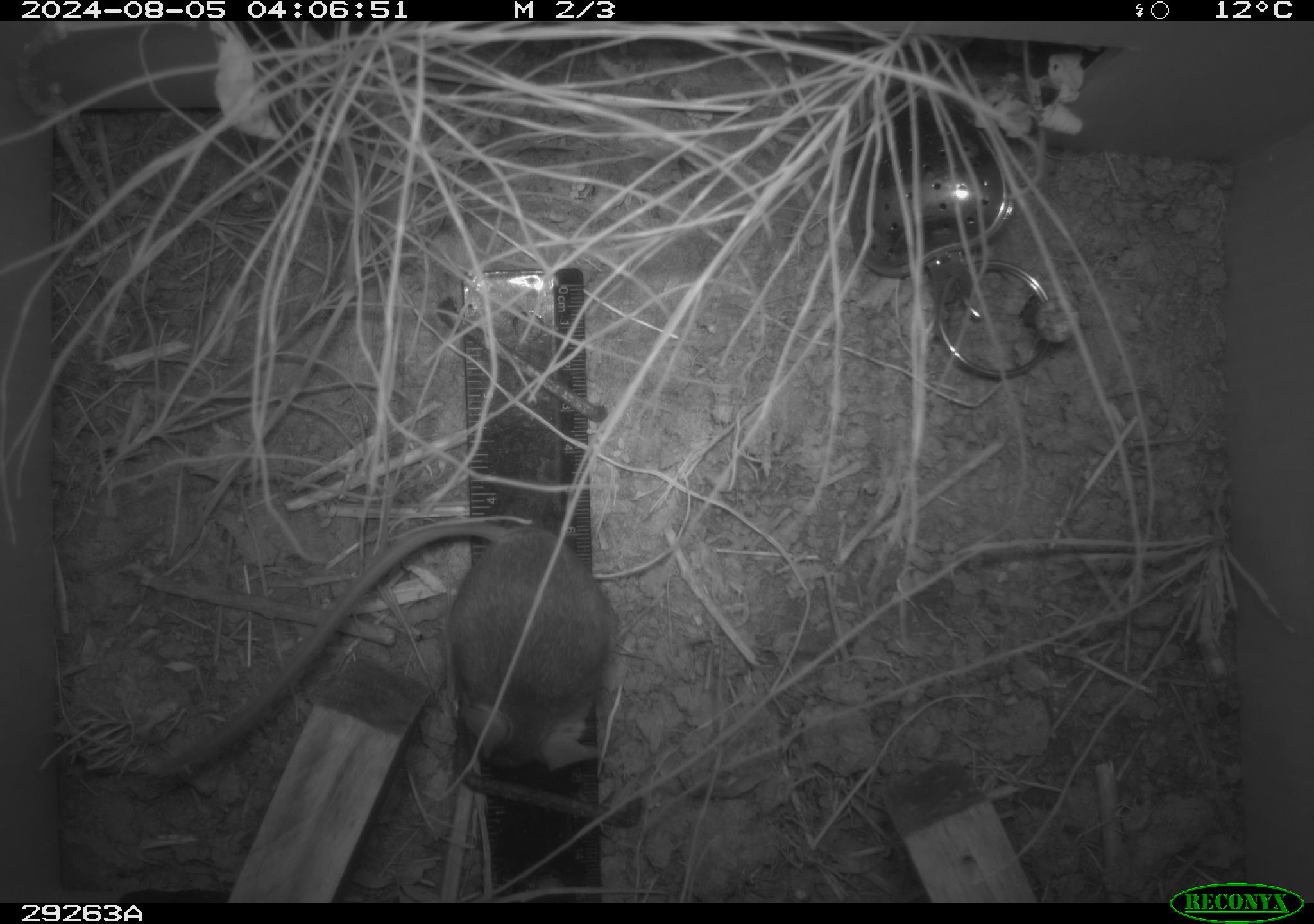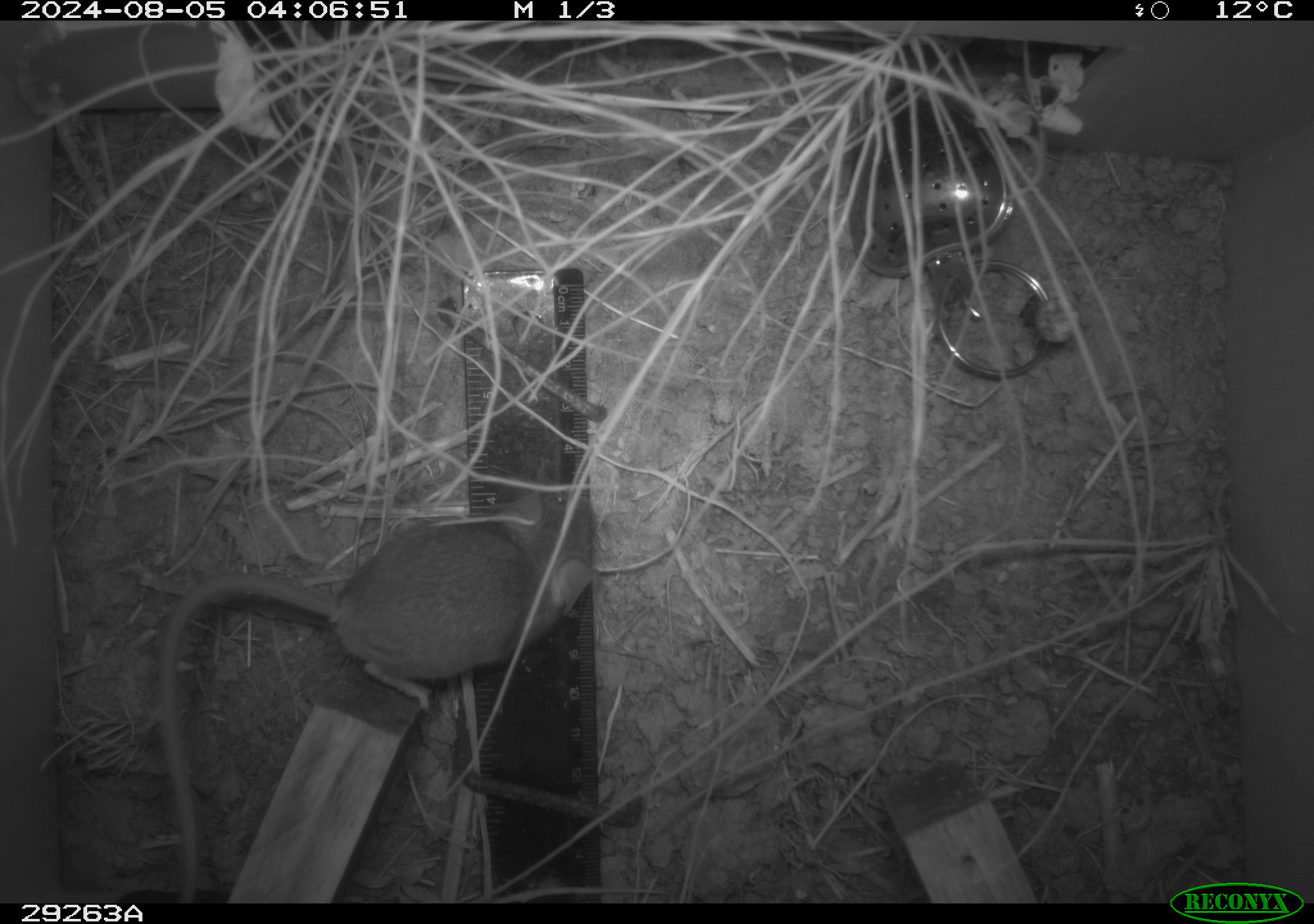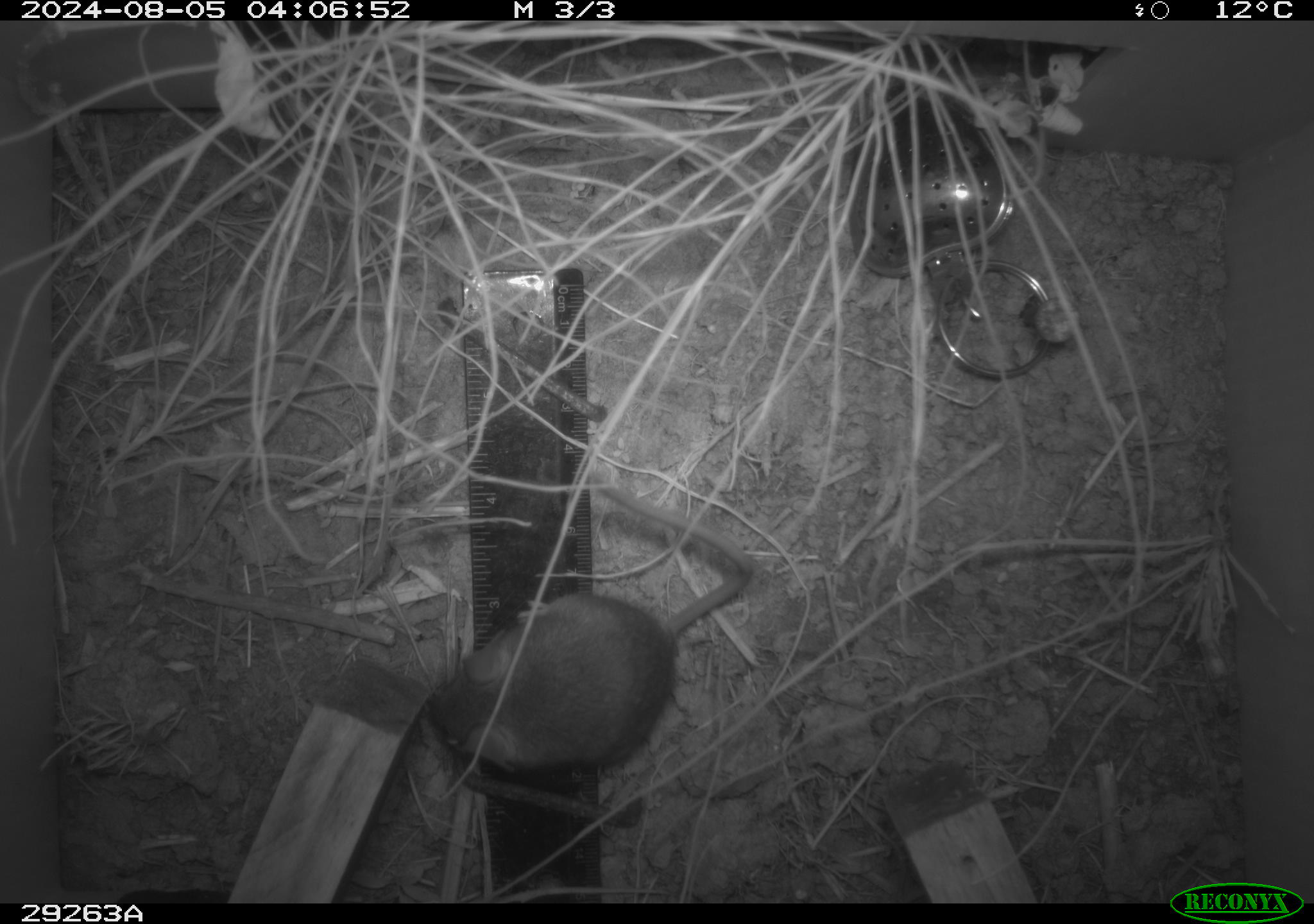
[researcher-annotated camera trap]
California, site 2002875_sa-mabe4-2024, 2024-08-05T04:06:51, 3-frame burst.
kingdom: Animalia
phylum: Chordata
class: Mammalia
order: Rodentia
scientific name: Rodentia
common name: rodent